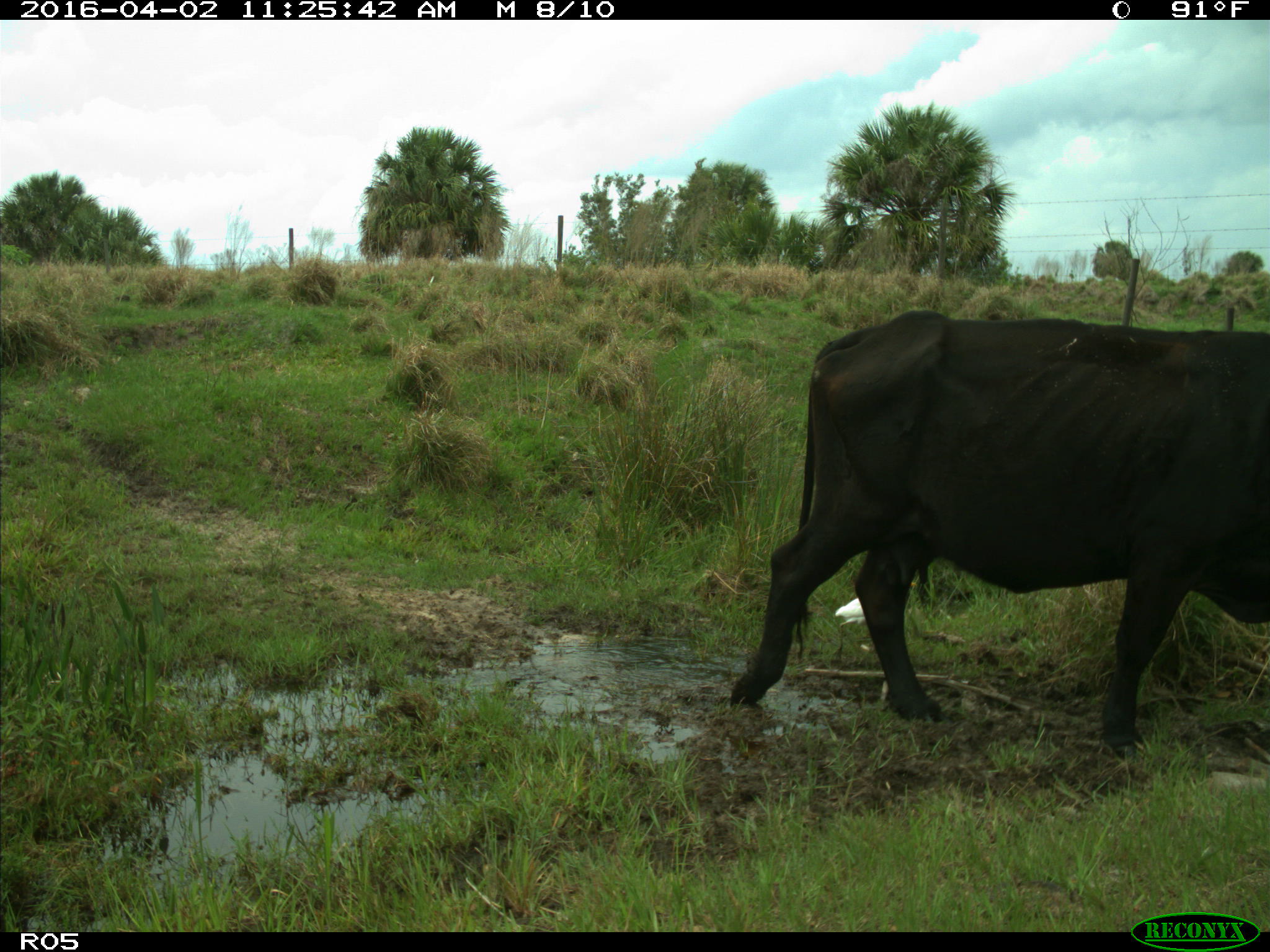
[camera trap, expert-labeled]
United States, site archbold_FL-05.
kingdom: Animalia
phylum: Chordata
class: Mammalia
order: Artiodactyla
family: Bovidae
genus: Bos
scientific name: Bos taurus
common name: domestic cow